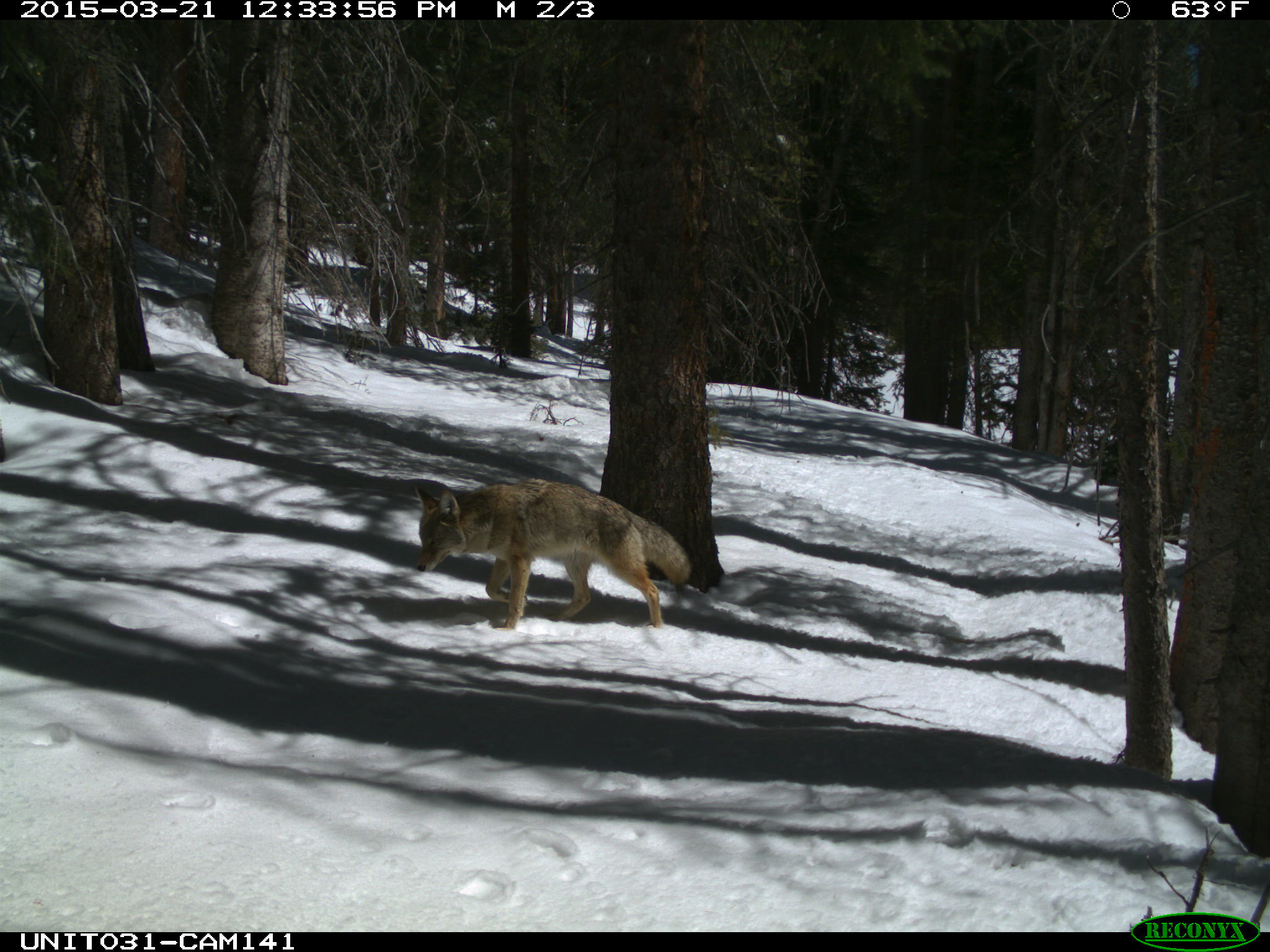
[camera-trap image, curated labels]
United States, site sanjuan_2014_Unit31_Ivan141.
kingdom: Animalia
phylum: Chordata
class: Mammalia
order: Carnivora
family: Canidae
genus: Canis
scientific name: Canis latrans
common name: coyote